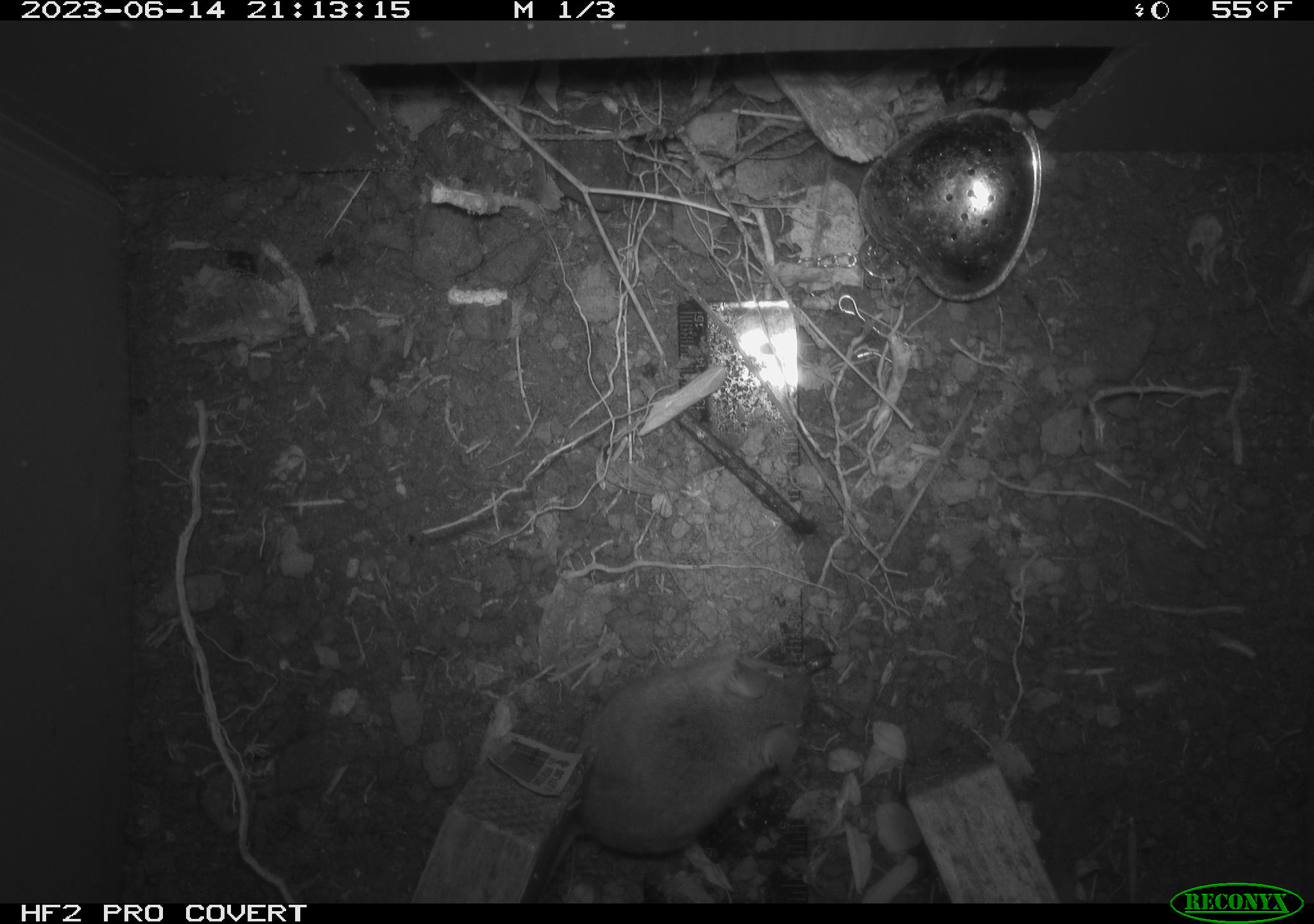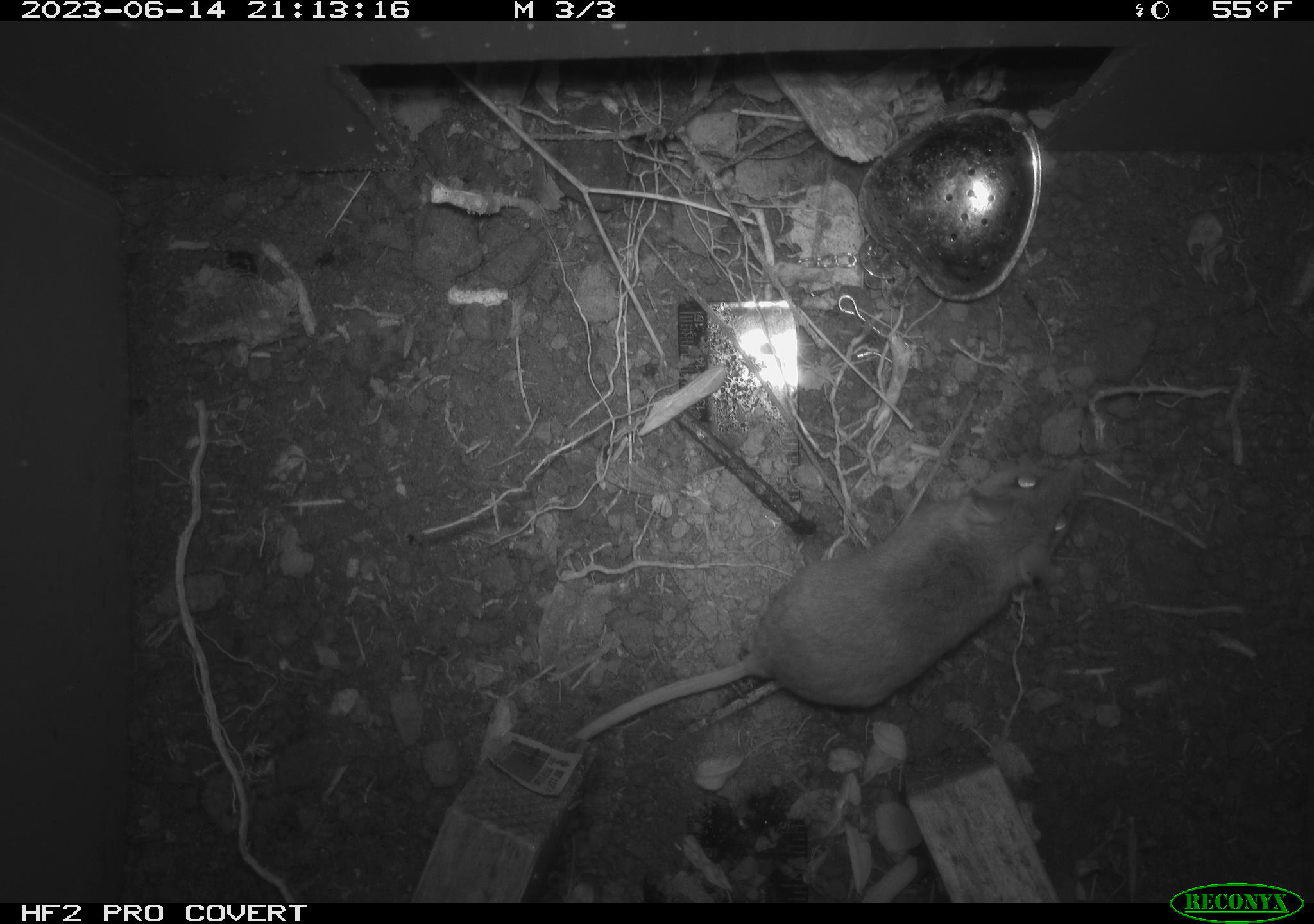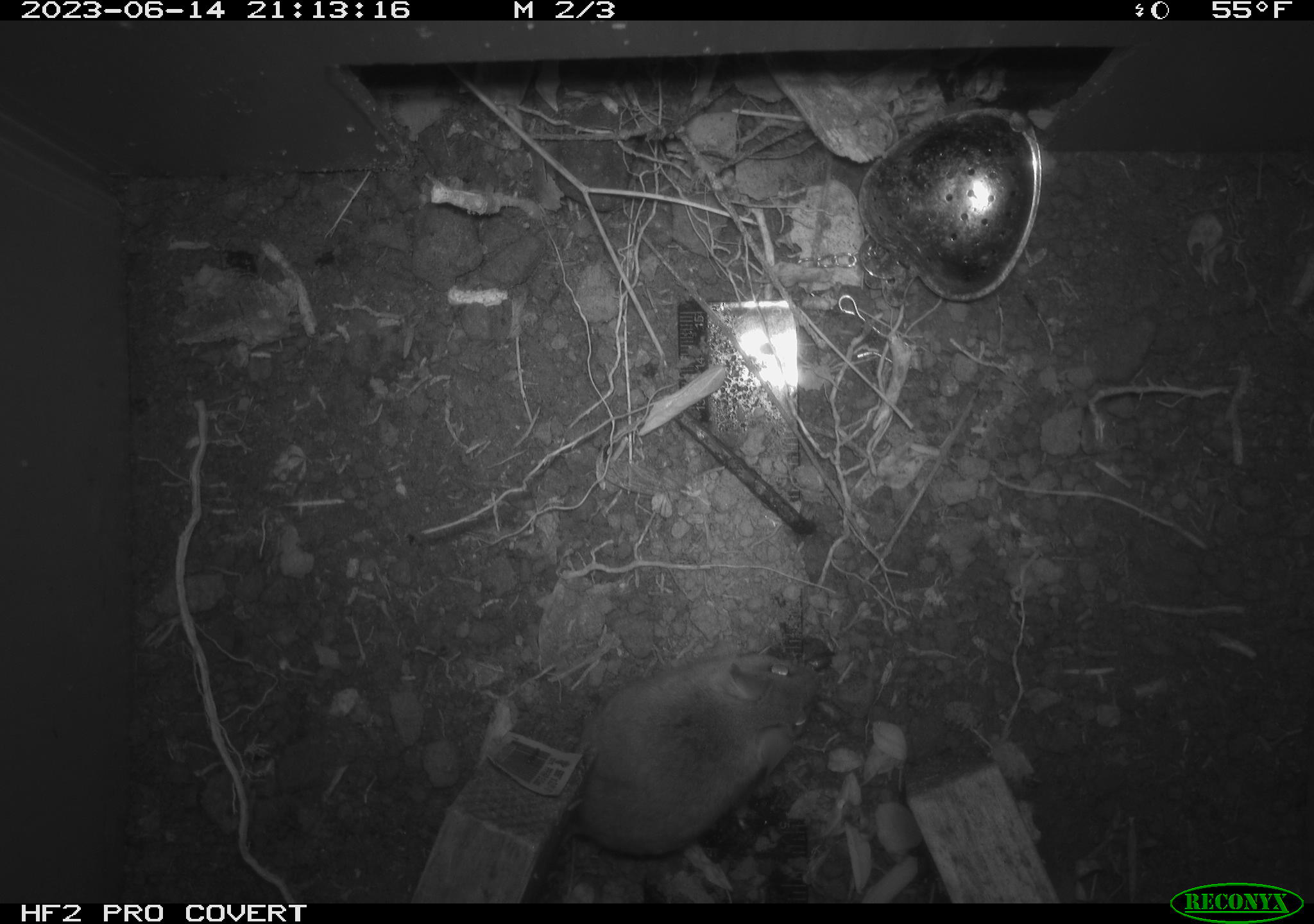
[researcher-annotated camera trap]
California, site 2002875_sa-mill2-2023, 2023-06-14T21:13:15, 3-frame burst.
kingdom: Animalia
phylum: Chordata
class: Mammalia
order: Rodentia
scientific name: Rodentia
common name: mouse species